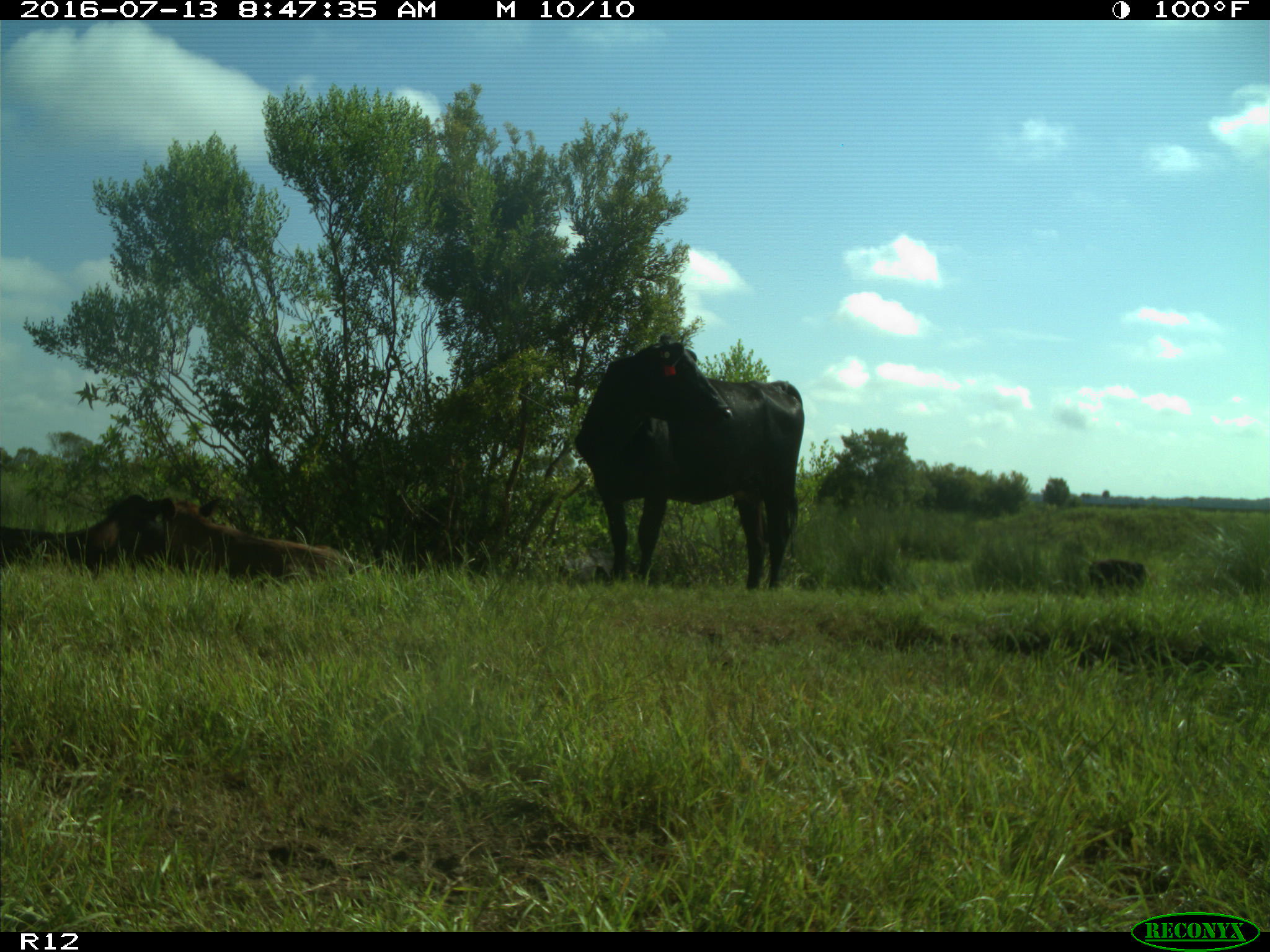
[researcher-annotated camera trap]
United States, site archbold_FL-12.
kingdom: Animalia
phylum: Chordata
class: Mammalia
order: Artiodactyla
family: Bovidae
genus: Bos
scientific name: Bos taurus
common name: domestic cow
Bos taurus (domestic cow).